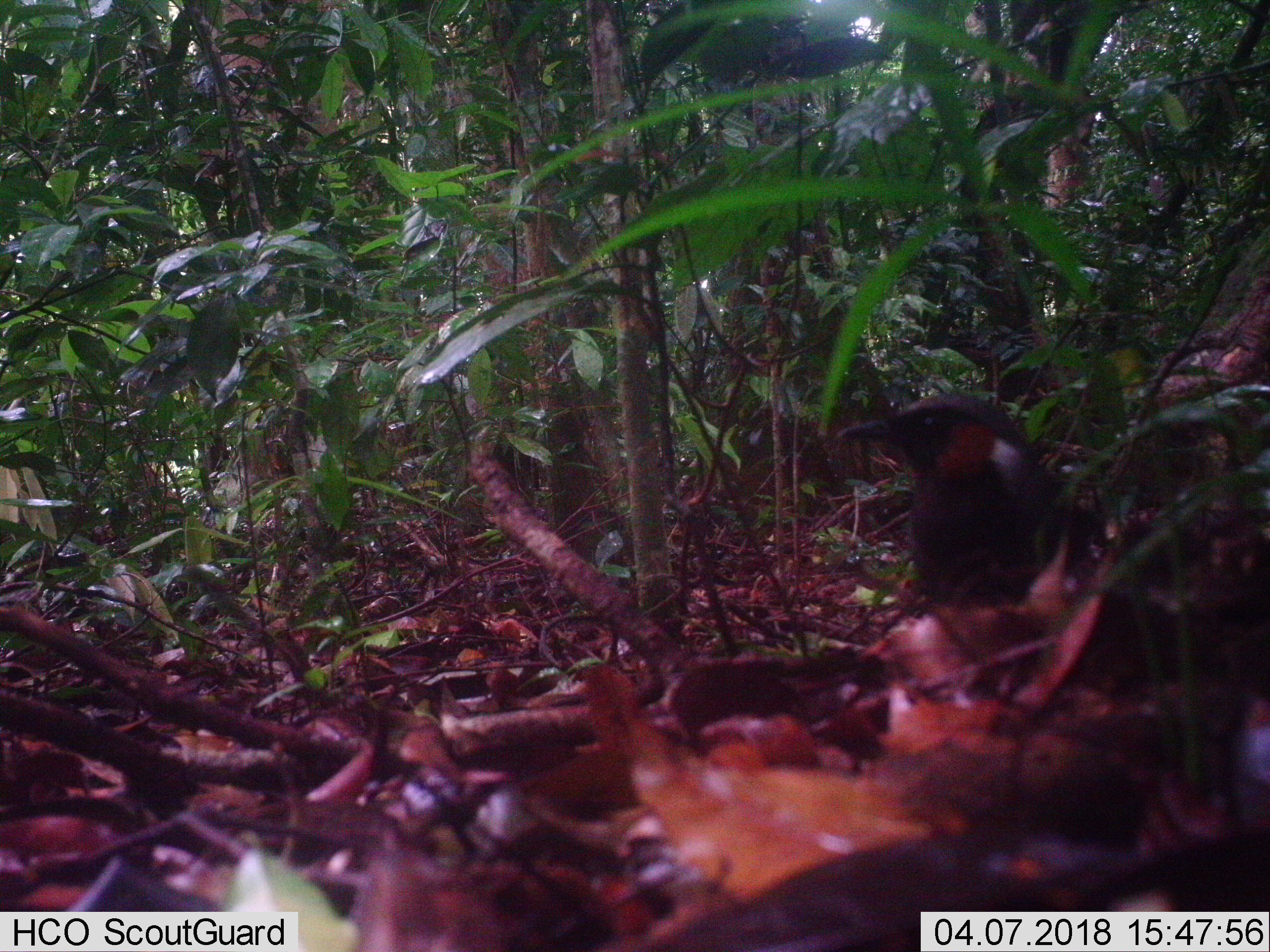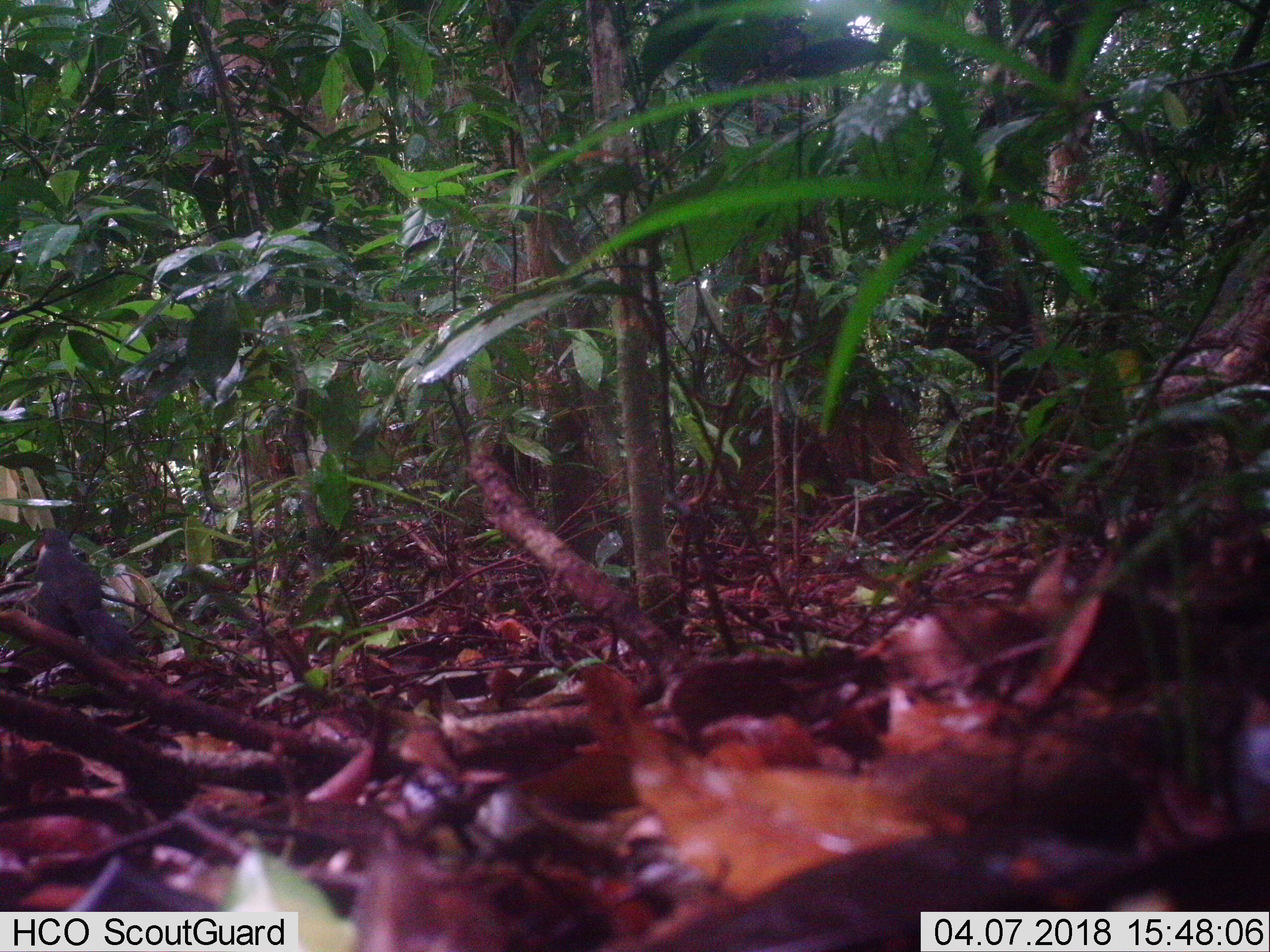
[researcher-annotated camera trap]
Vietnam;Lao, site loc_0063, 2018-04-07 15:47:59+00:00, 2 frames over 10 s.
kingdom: Animalia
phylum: Chordata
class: Aves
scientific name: Aves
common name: bird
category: unidentified bird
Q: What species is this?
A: Unidentified bird (bird) (Aves).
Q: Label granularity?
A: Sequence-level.